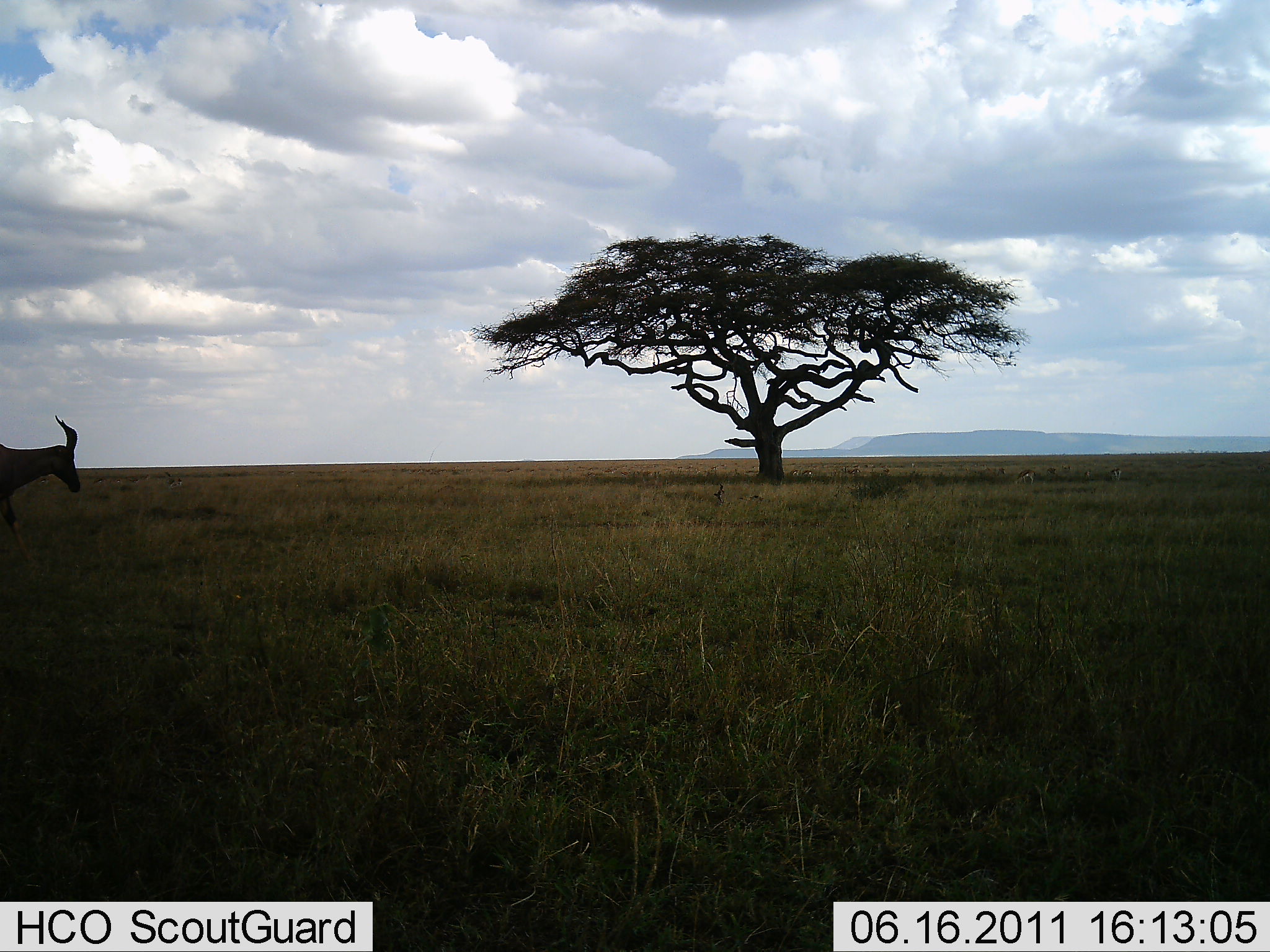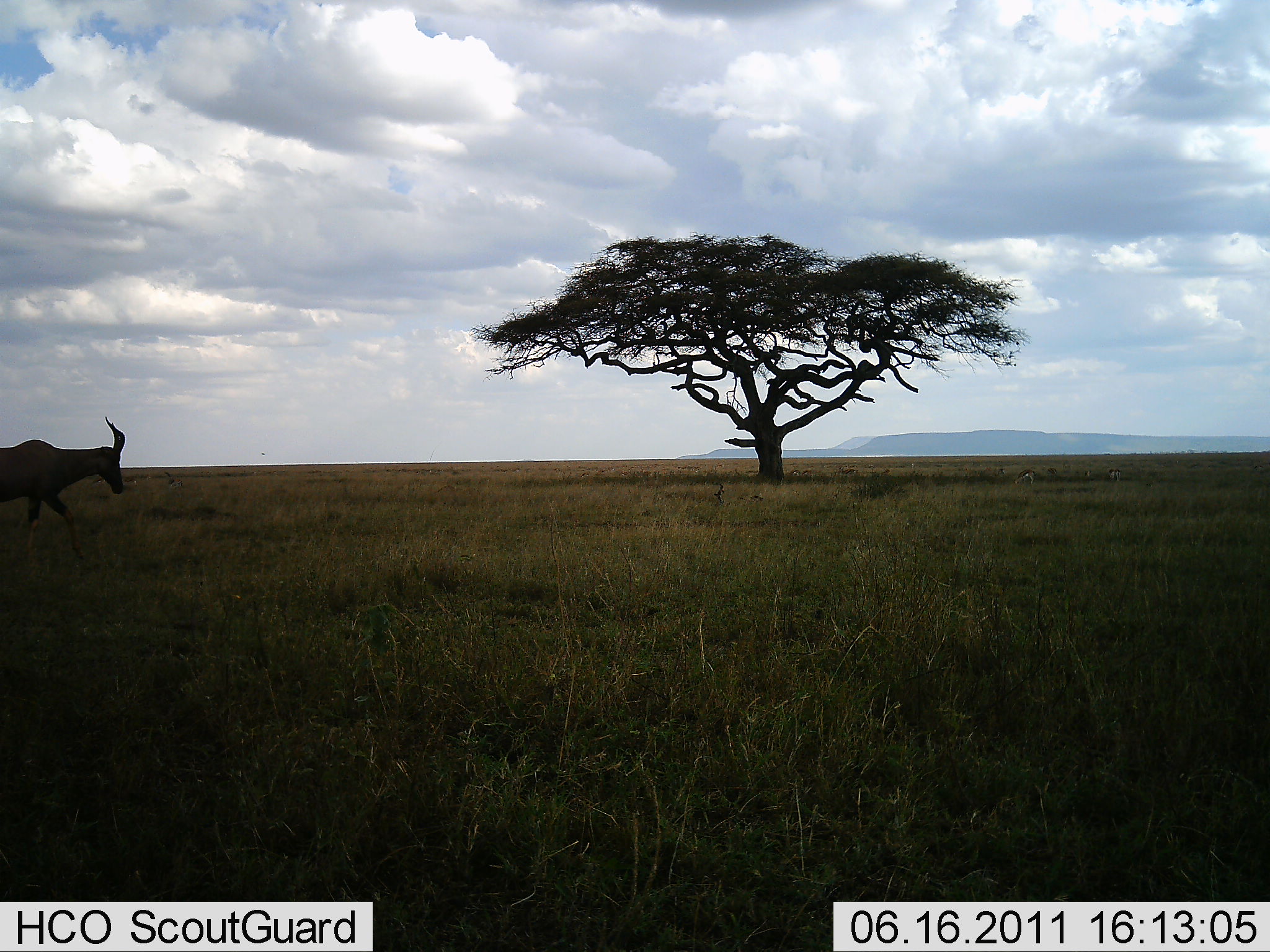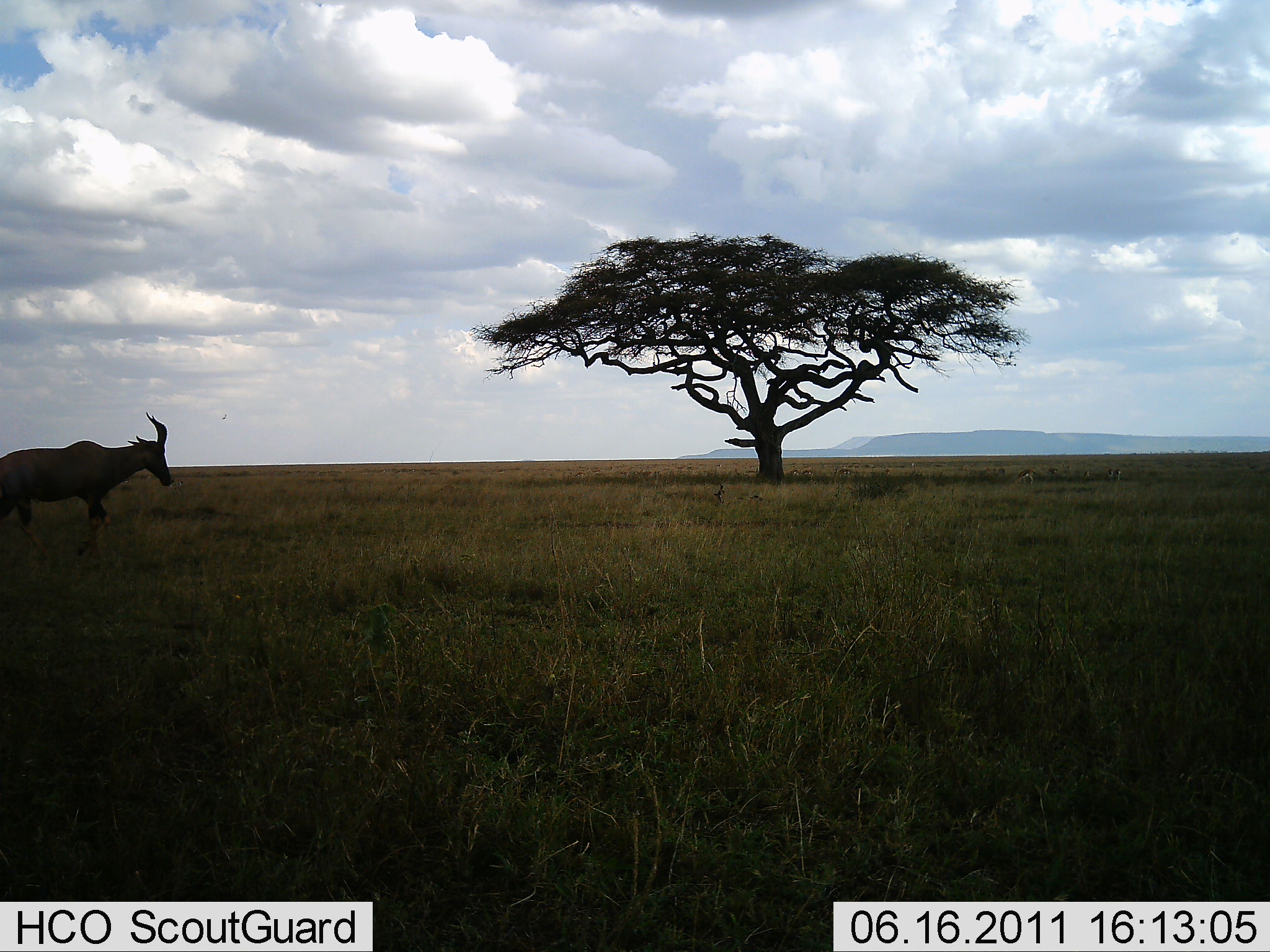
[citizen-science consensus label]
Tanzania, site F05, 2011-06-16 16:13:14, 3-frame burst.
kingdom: Animalia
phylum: Chordata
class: Mammalia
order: Artiodactyla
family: Bovidae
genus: Damaliscus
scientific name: Damaliscus lunatus jimela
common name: topi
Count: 1.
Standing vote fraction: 0%.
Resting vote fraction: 0%.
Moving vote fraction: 100%.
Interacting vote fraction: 0%.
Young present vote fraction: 0%.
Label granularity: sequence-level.